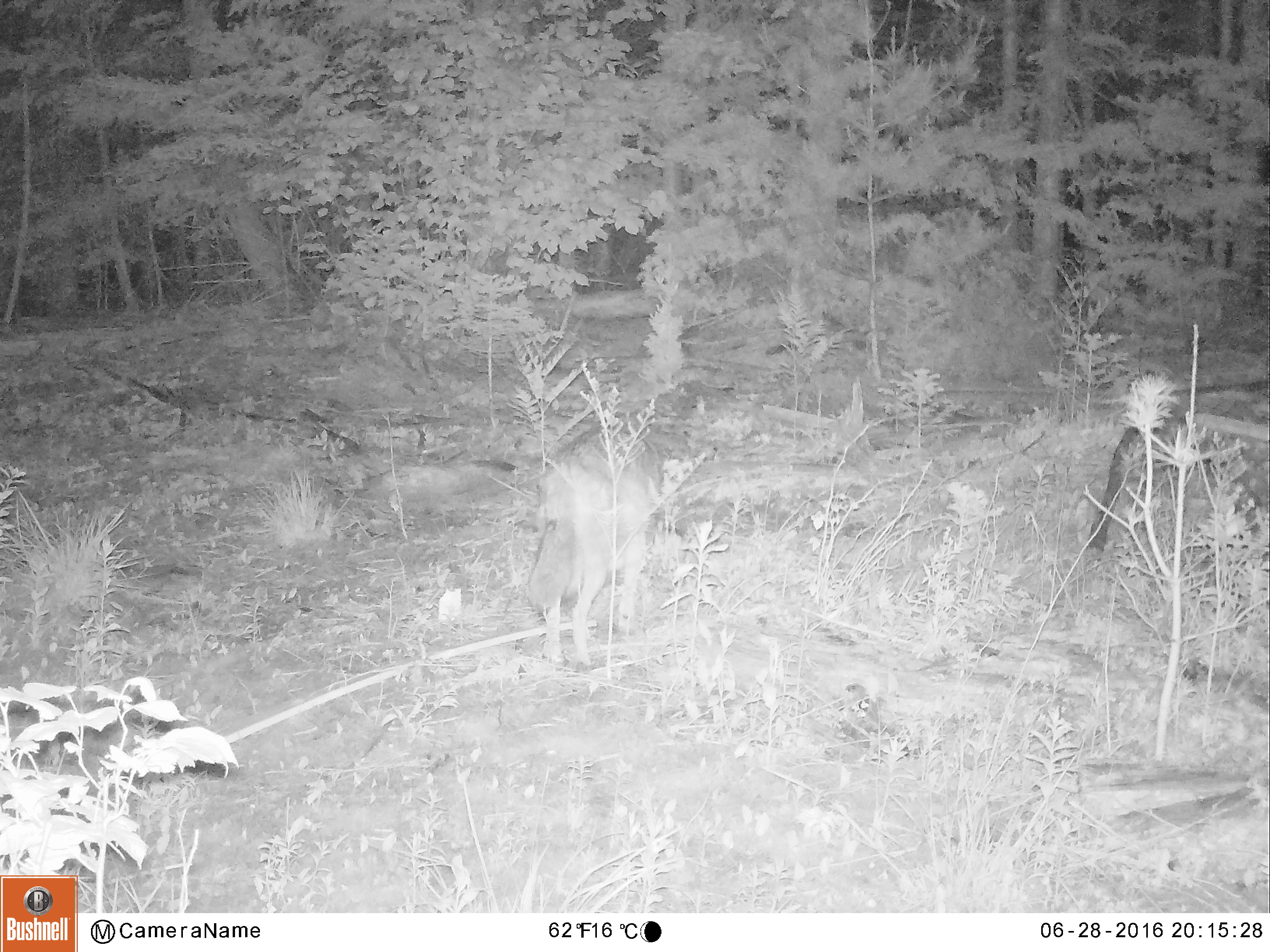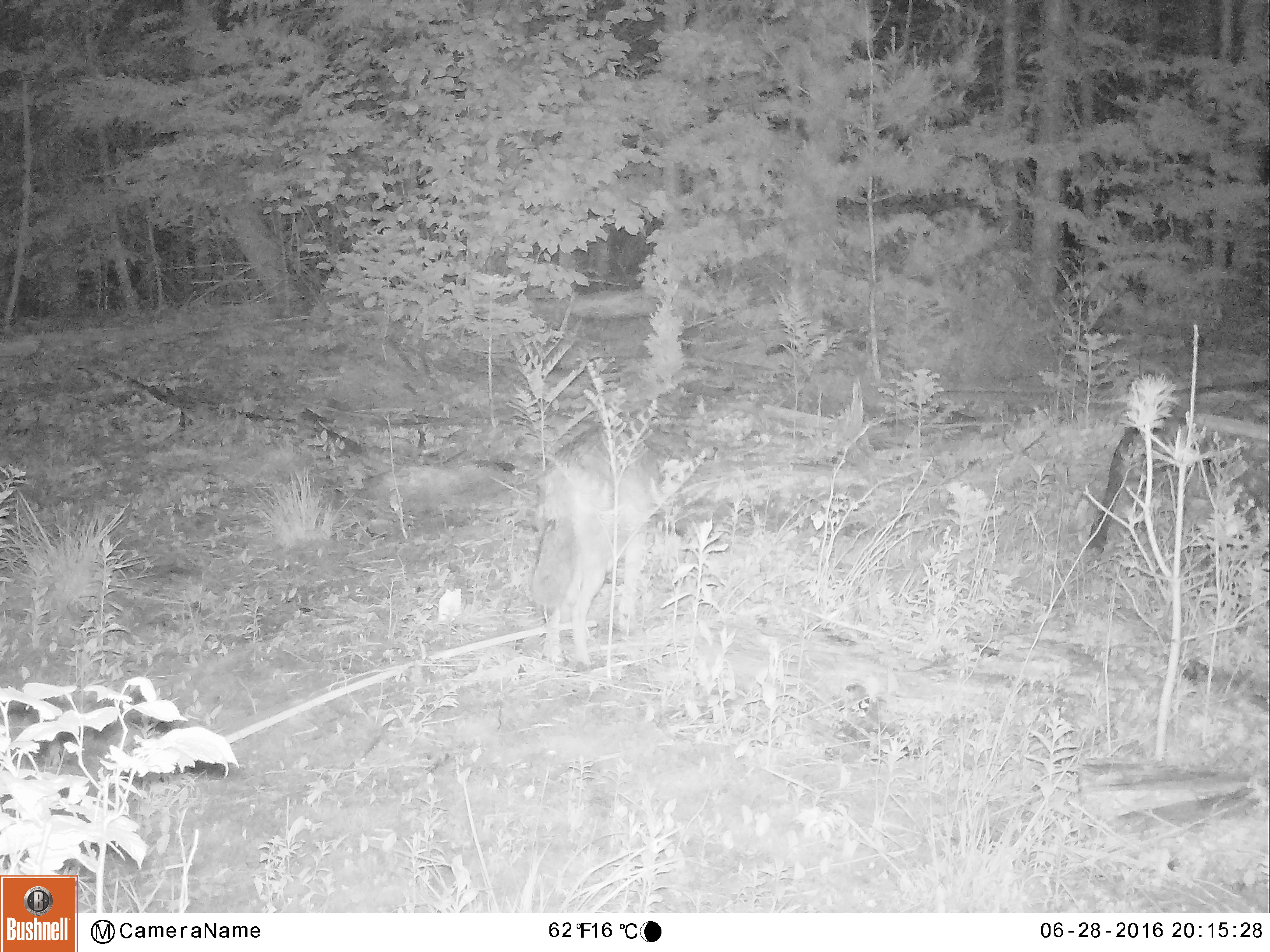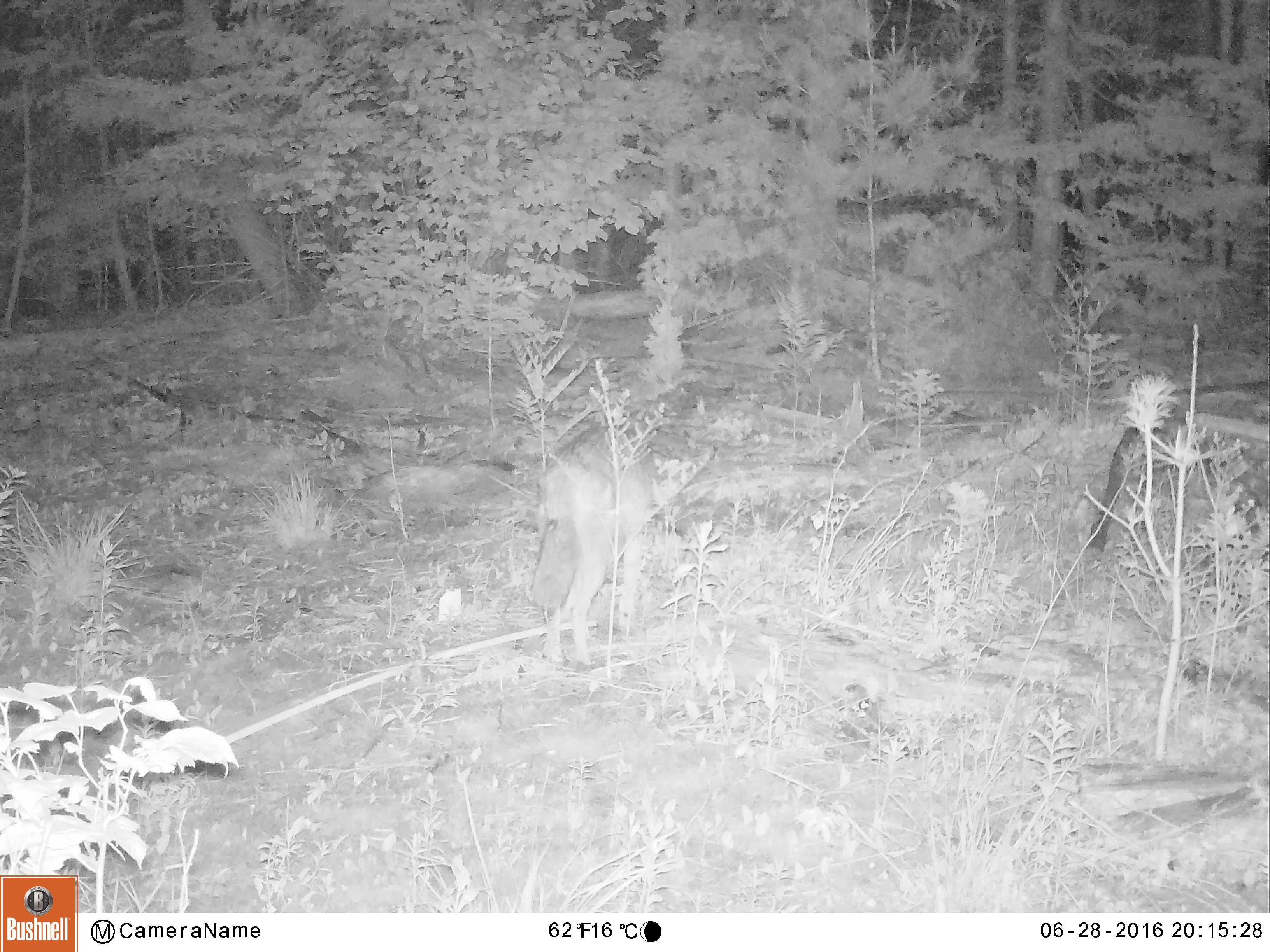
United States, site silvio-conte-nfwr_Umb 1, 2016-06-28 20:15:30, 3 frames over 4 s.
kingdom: Animalia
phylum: Chordata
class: Mammalia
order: Carnivora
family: Canidae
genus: Canis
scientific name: Canis latrans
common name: coyote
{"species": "coyote (Canis latrans)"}